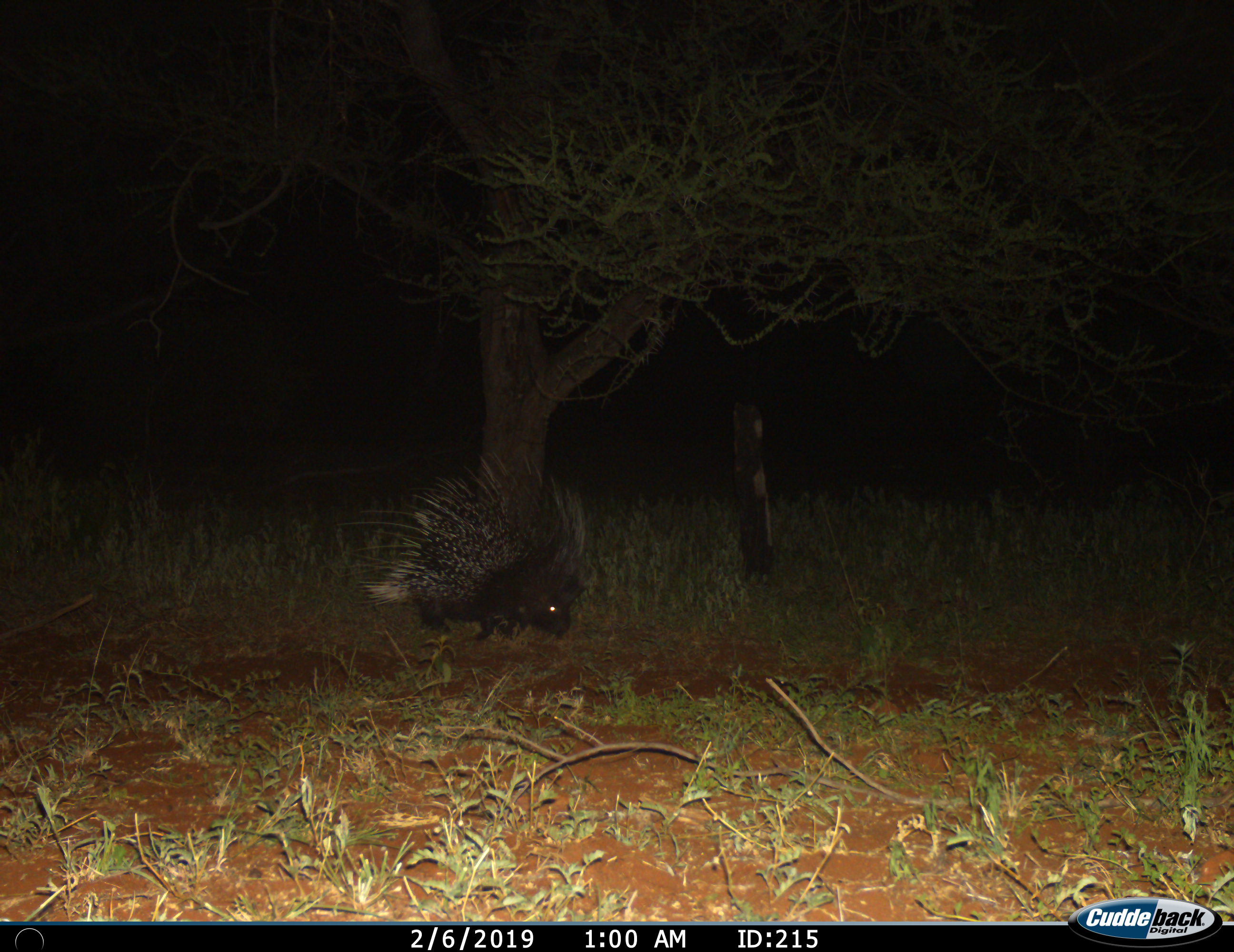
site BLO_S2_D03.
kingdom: Animalia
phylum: Chordata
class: Mammalia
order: Rodentia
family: Hystricidae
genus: Hystrix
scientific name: Hystrix cristata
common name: crested porcupine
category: porcupine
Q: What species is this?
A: Porcupine (crested porcupine) (Hystrix cristata).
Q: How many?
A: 1.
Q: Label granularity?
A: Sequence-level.